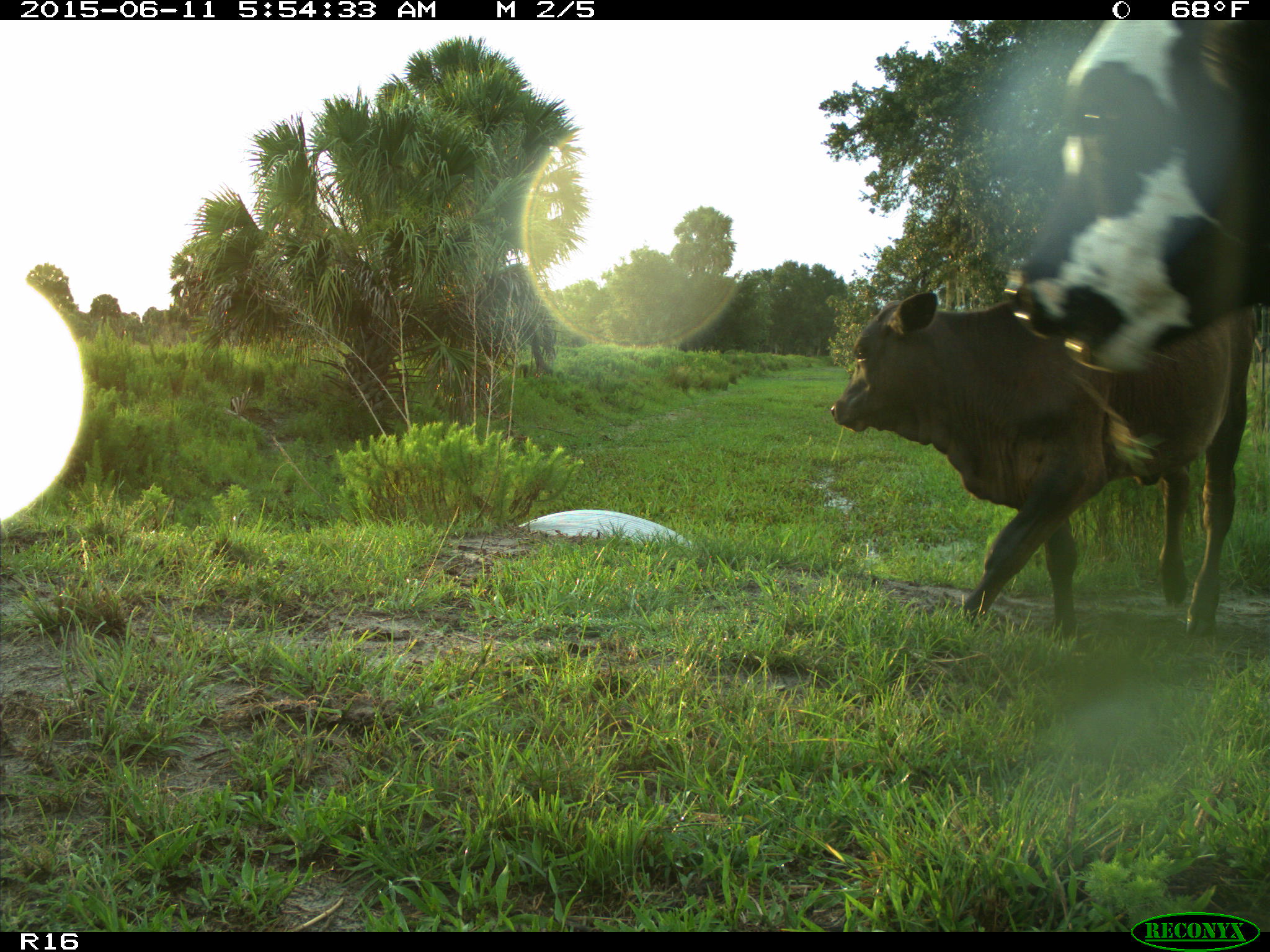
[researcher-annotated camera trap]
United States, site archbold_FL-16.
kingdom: Animalia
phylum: Chordata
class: Mammalia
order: Artiodactyla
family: Bovidae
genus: Bos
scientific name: Bos taurus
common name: domestic cow